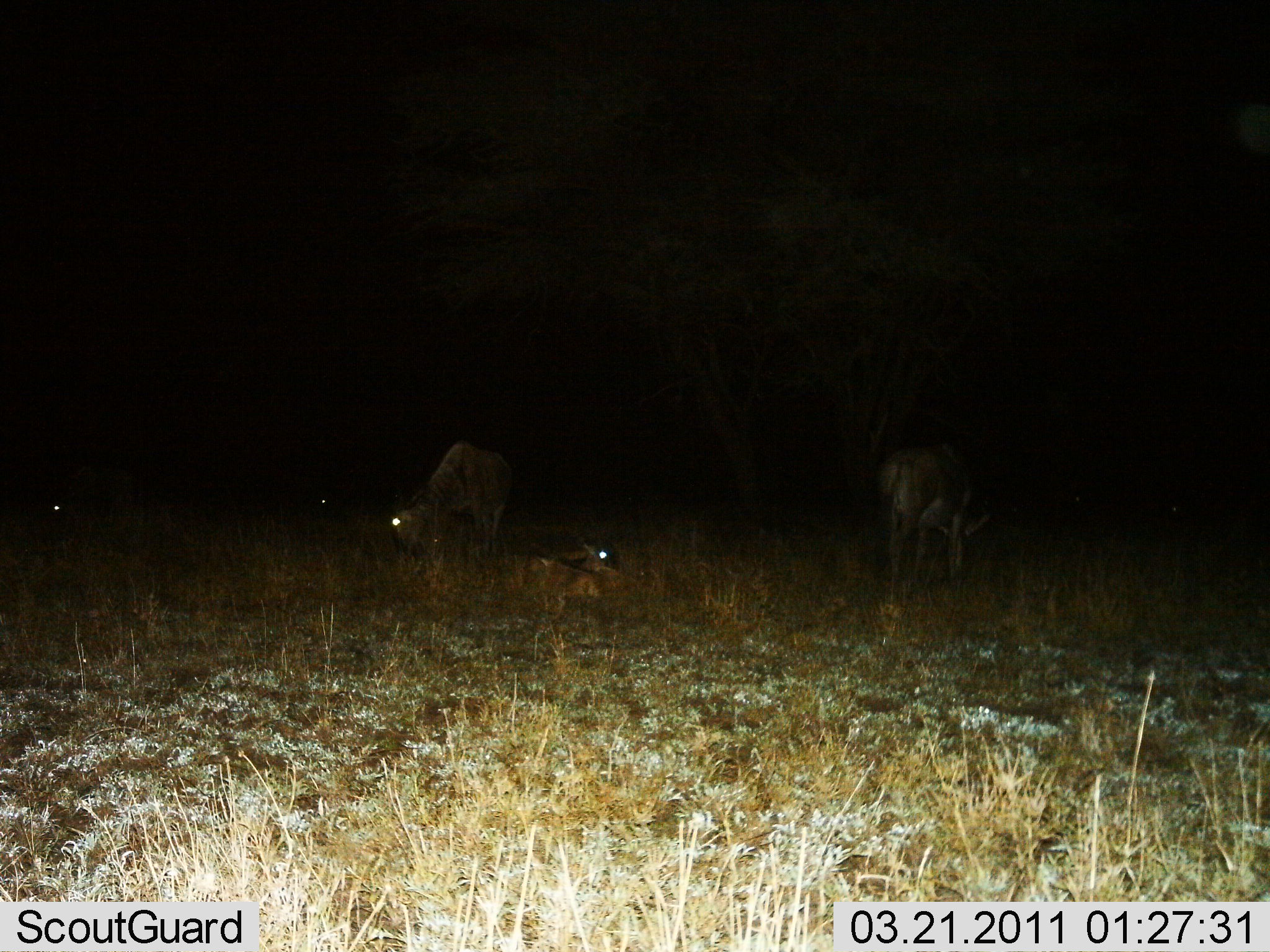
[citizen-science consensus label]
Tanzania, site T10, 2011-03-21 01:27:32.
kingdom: Animalia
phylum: Chordata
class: Mammalia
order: Artiodactyla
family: Bovidae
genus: Connochaetes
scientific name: Connochaetes taurinus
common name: blue wildebeest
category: wildebeest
Wildebeest (blue wildebeest) (Connochaetes taurinus), count 3. Behavior (volunteer vote fractions): standing 40%, resting 60%, moving 10%, interacting 0%. Young present (vote fraction): 10%. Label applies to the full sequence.